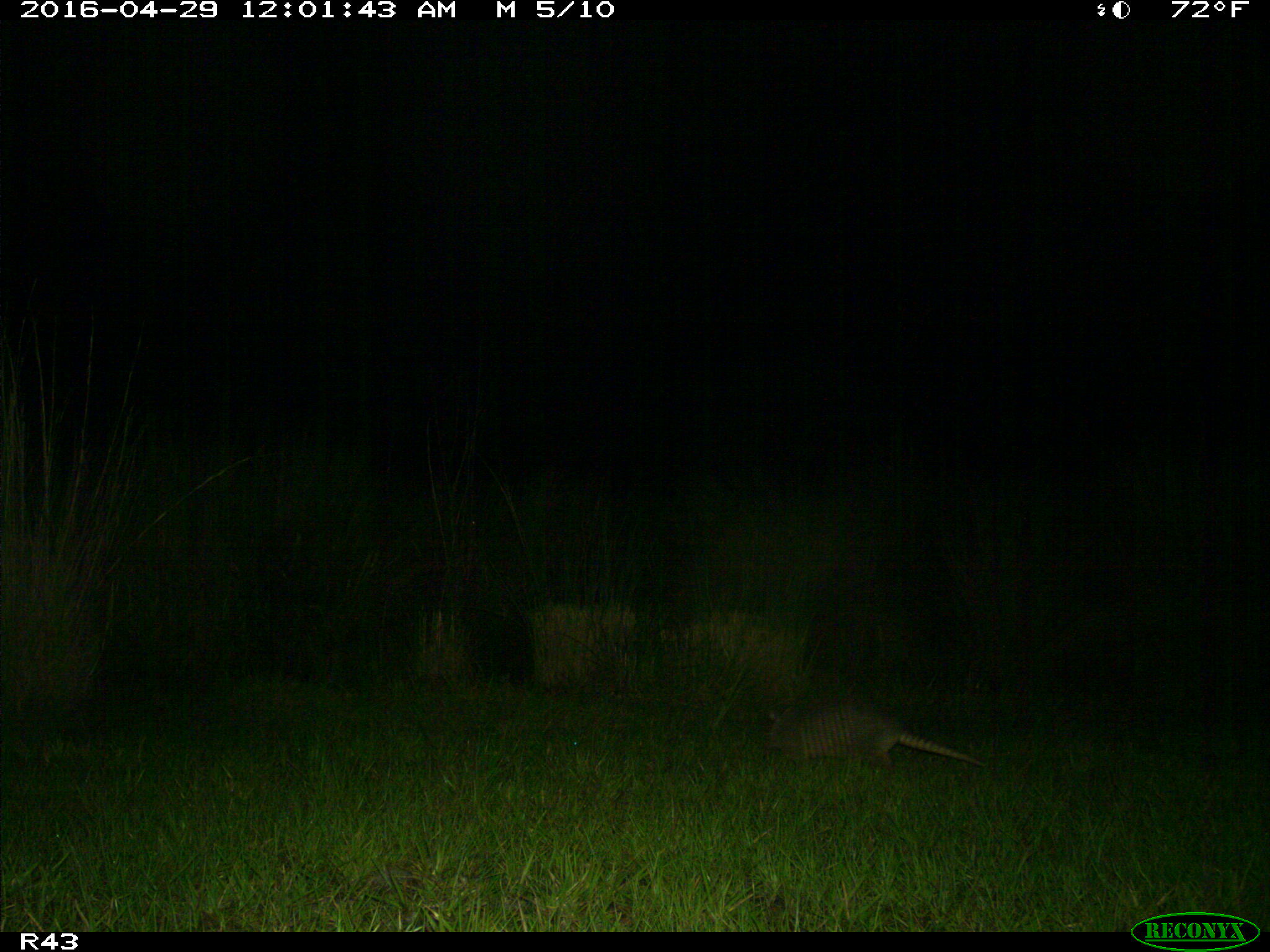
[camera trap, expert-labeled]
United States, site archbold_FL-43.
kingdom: Animalia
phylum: Chordata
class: Mammalia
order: Cingulata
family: Dasypodidae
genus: Dasypus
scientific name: Dasypus novemcinctus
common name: nine-banded armadillo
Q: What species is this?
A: Dasypus novemcinctus (nine-banded armadillo).